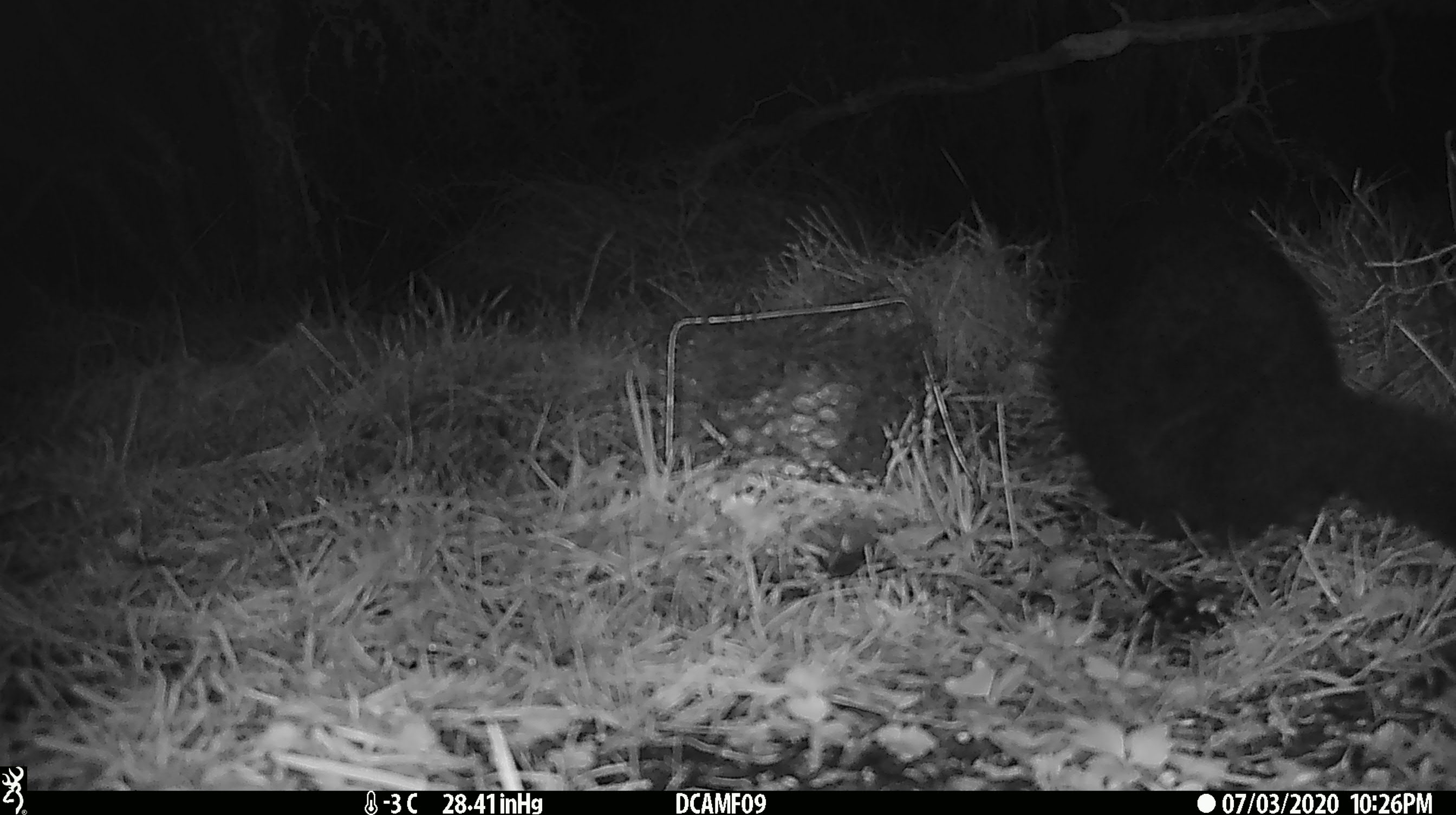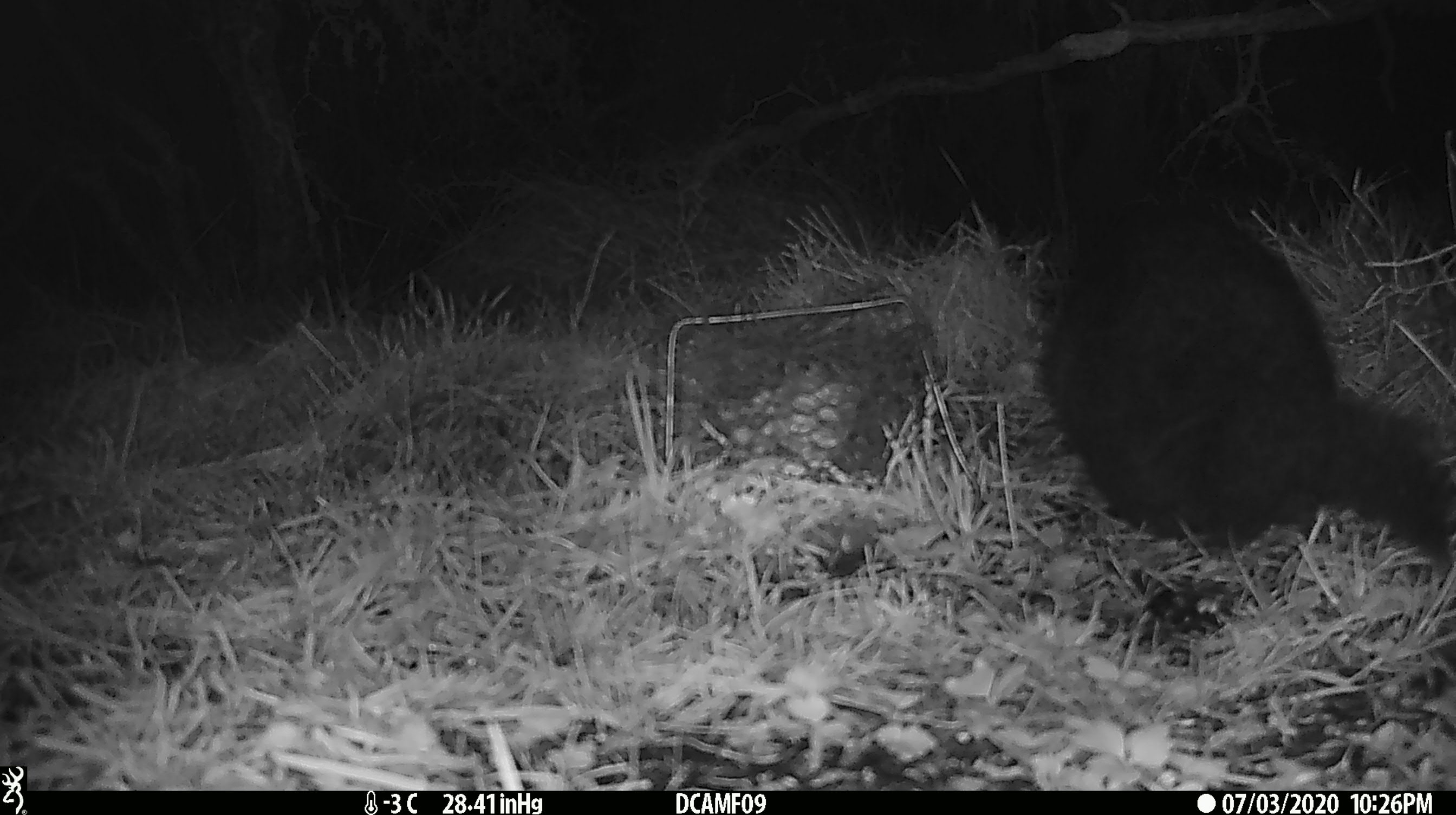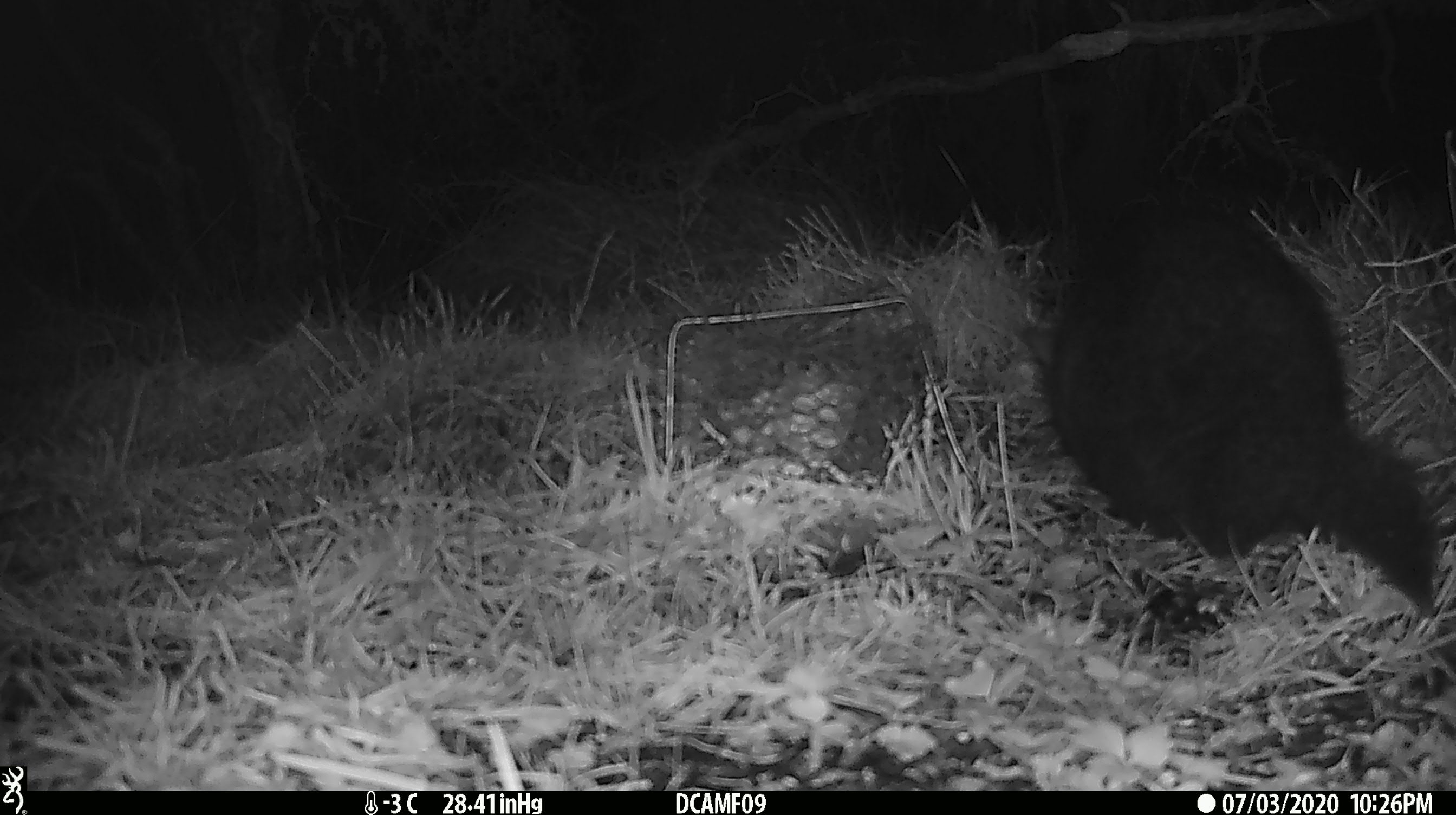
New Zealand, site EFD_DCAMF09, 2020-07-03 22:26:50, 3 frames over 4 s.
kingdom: Animalia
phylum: Chordata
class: Mammalia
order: Diprotodontia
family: Phalangeridae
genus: Trichosurus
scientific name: Trichosurus vulpecula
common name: common brushtail possum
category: possum